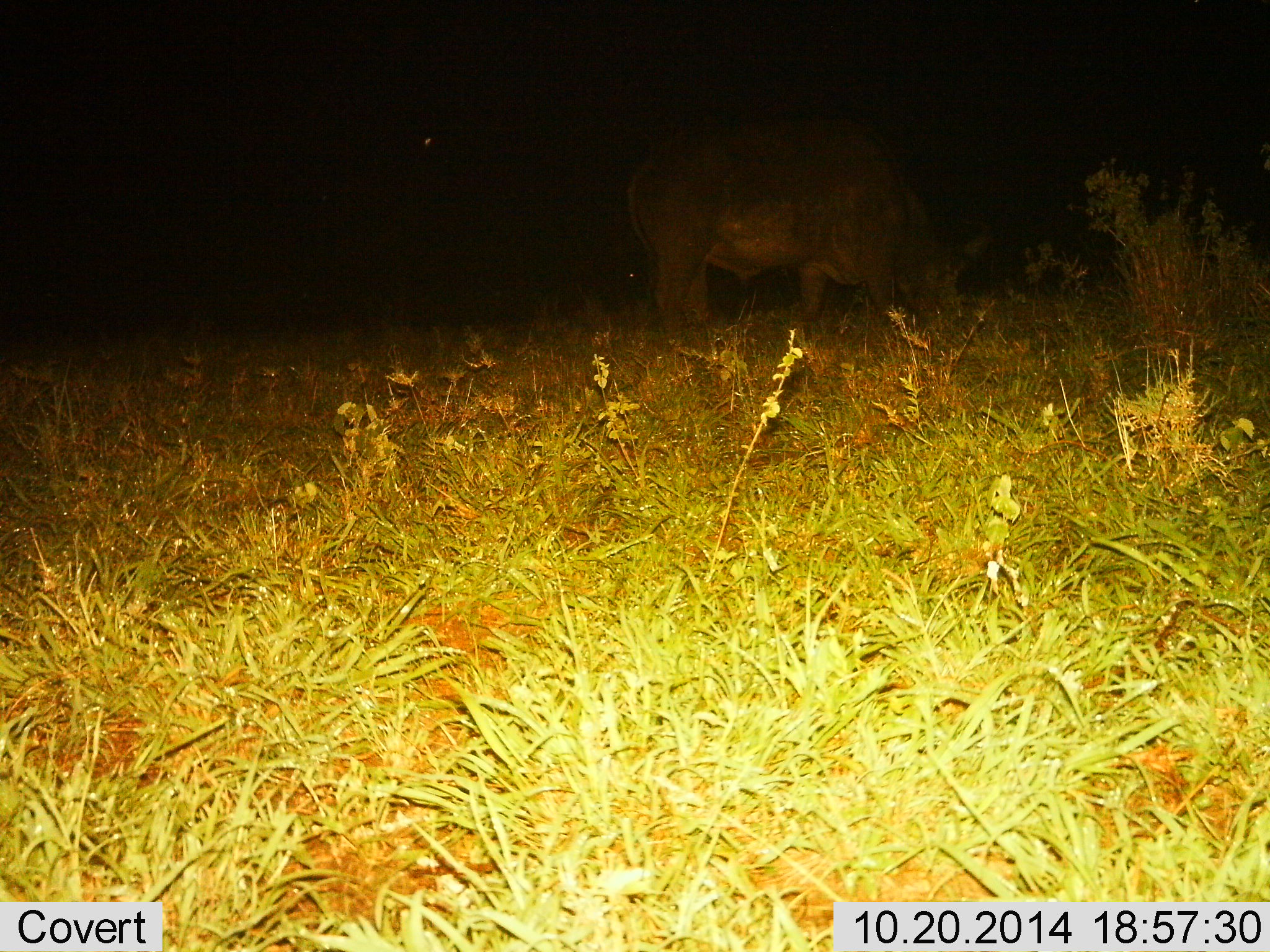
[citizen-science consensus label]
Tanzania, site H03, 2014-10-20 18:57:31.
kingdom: Animalia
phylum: Chordata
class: Mammalia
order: Artiodactyla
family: Bovidae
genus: Syncerus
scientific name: Syncerus caffer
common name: cape buffalo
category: buffalo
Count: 1.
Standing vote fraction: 9%.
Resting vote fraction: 0%.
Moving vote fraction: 9%.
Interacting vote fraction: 0%.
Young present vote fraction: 0%.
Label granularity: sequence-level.